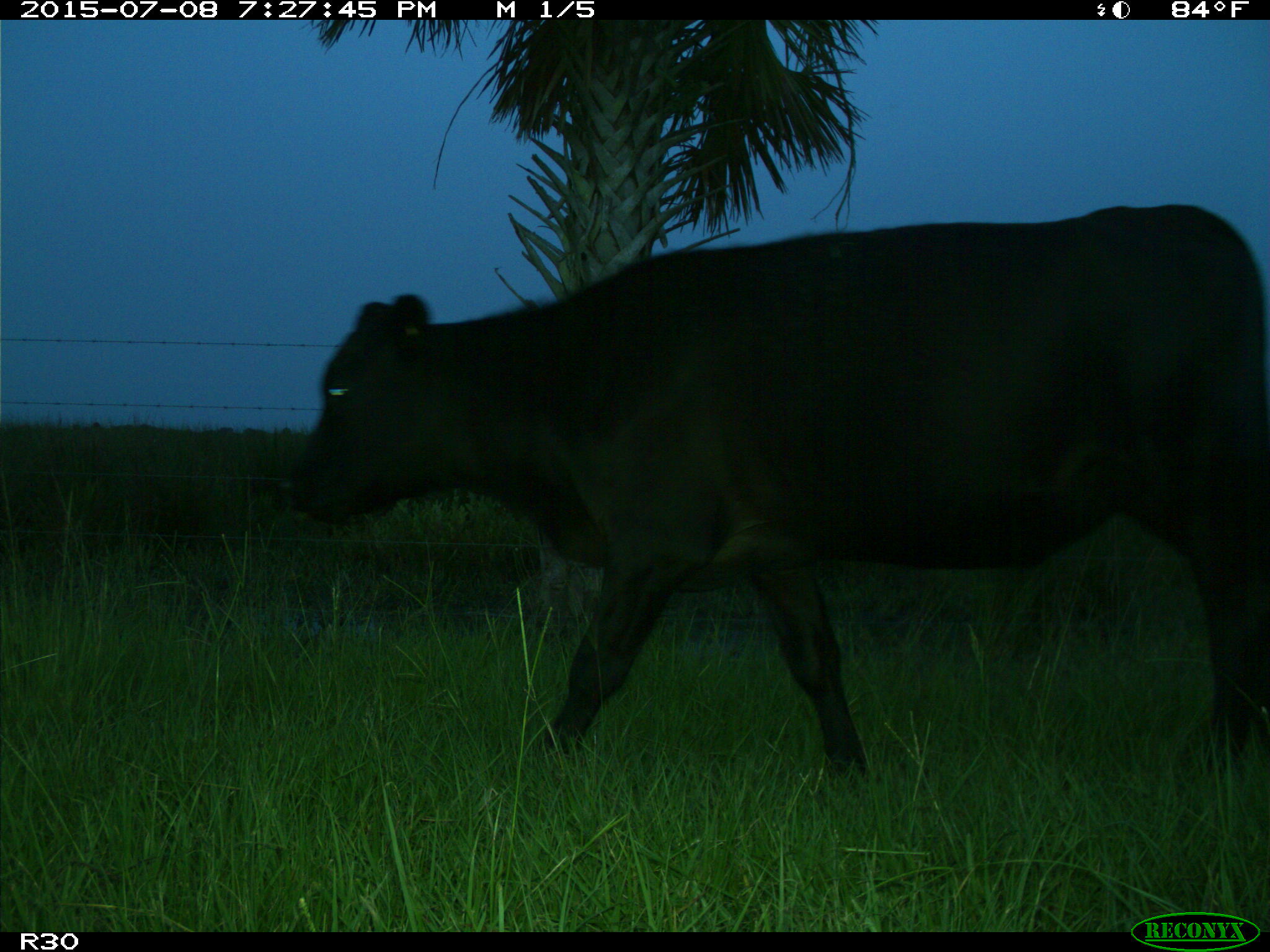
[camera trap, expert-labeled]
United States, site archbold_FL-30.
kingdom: Animalia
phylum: Chordata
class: Mammalia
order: Artiodactyla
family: Bovidae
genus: Bos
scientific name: Bos taurus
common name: domestic cow